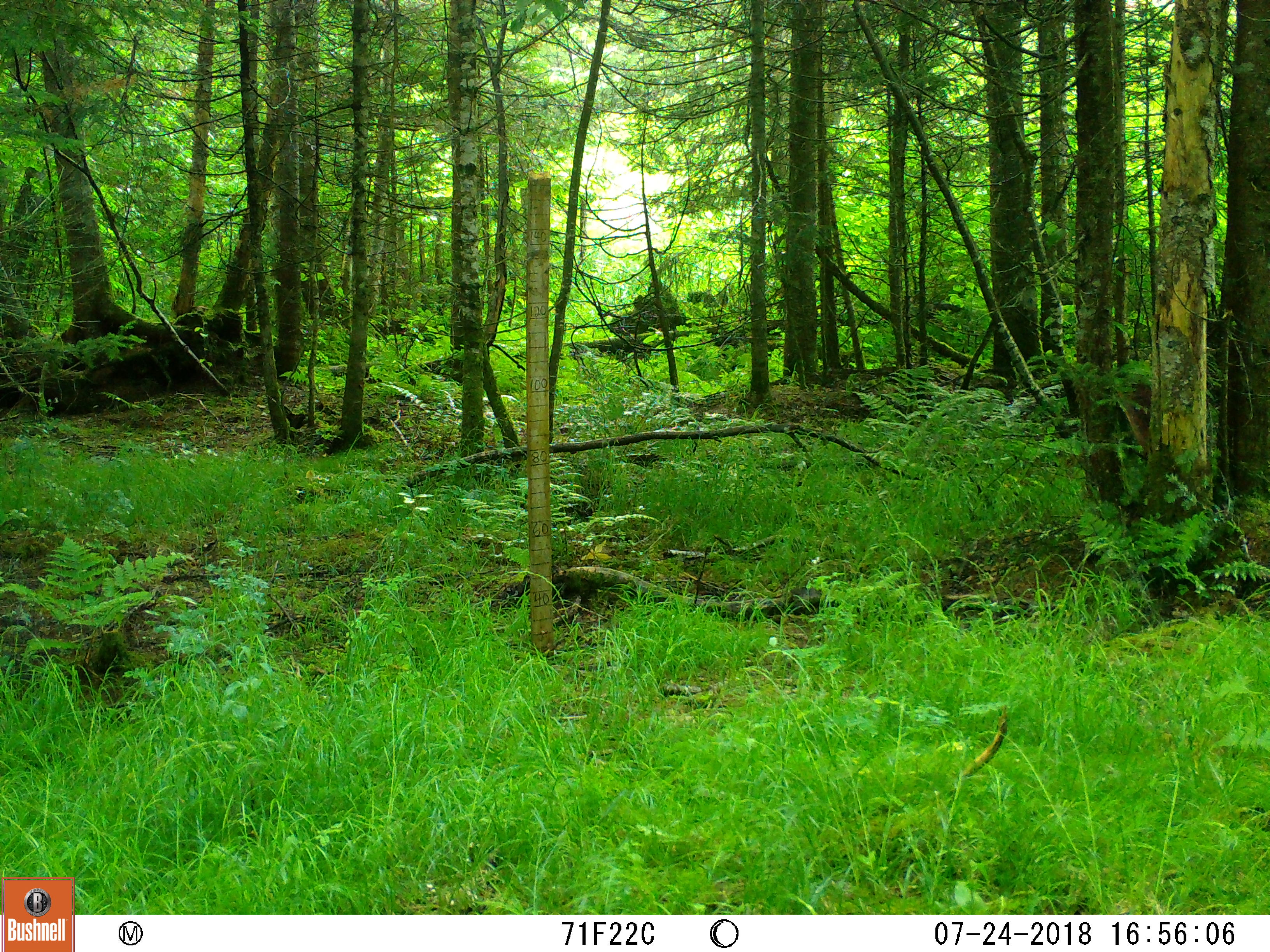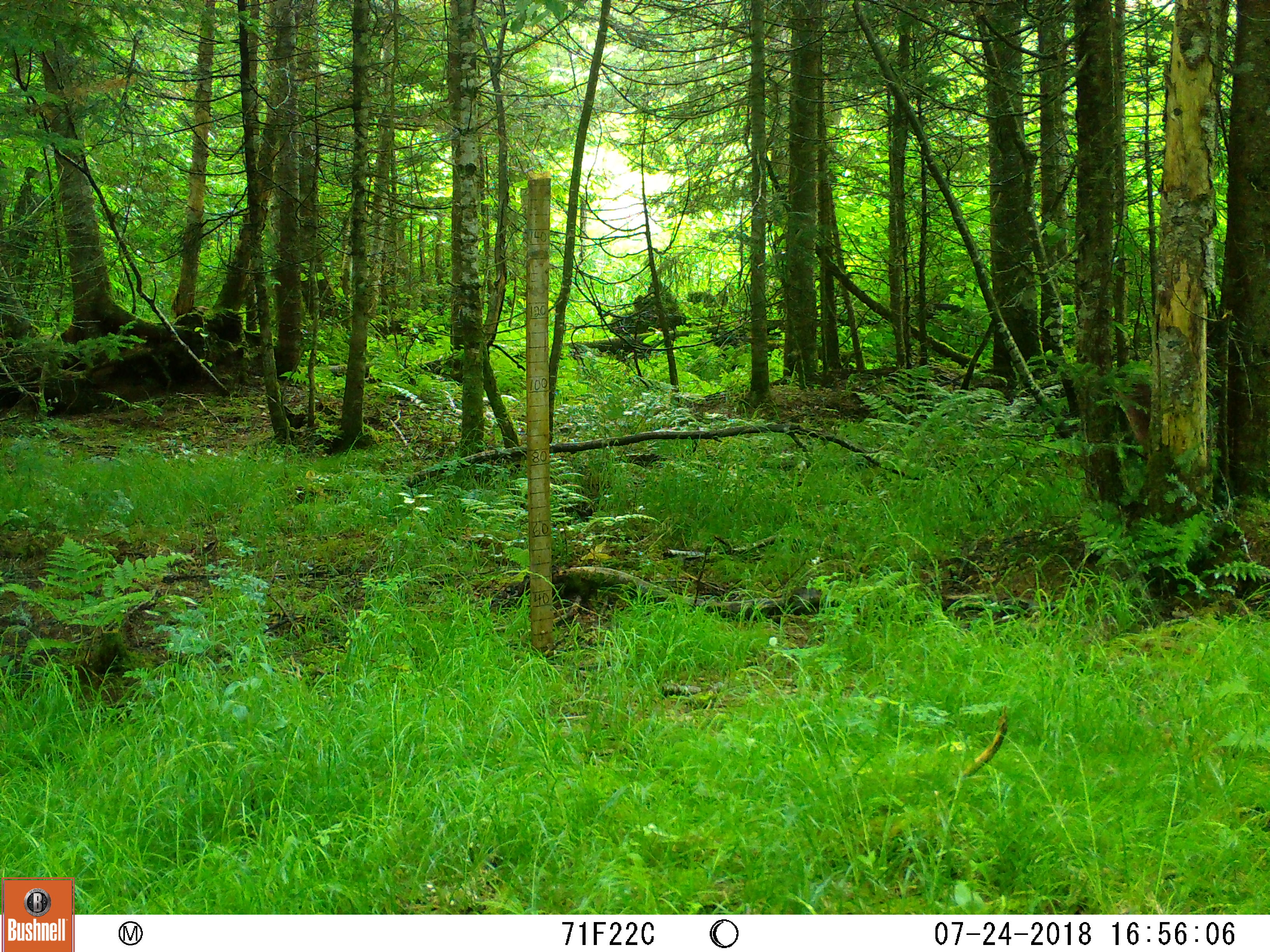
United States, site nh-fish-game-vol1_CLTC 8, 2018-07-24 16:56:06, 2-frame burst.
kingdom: Animalia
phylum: Chordata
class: Mammalia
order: Carnivora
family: Mustelidae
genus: Pekania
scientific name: Pekania pennanti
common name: fisher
Fisher (Pekania pennanti).